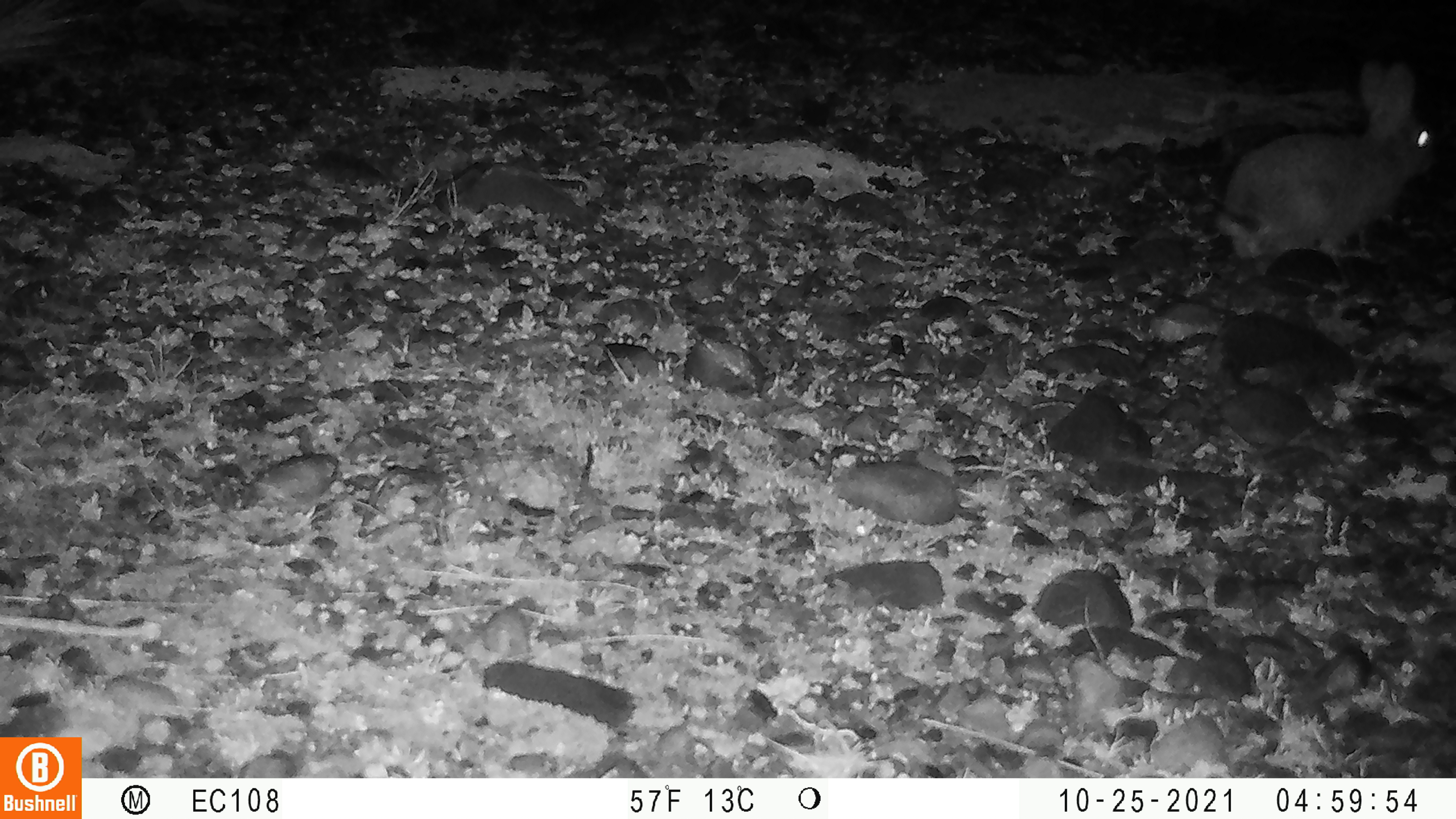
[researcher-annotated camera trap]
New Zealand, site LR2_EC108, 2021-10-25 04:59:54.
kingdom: Animalia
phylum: Chordata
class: Mammalia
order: Lagomorpha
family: Leporidae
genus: Oryctolagus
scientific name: Oryctolagus cuniculus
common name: european rabbit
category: rabbit